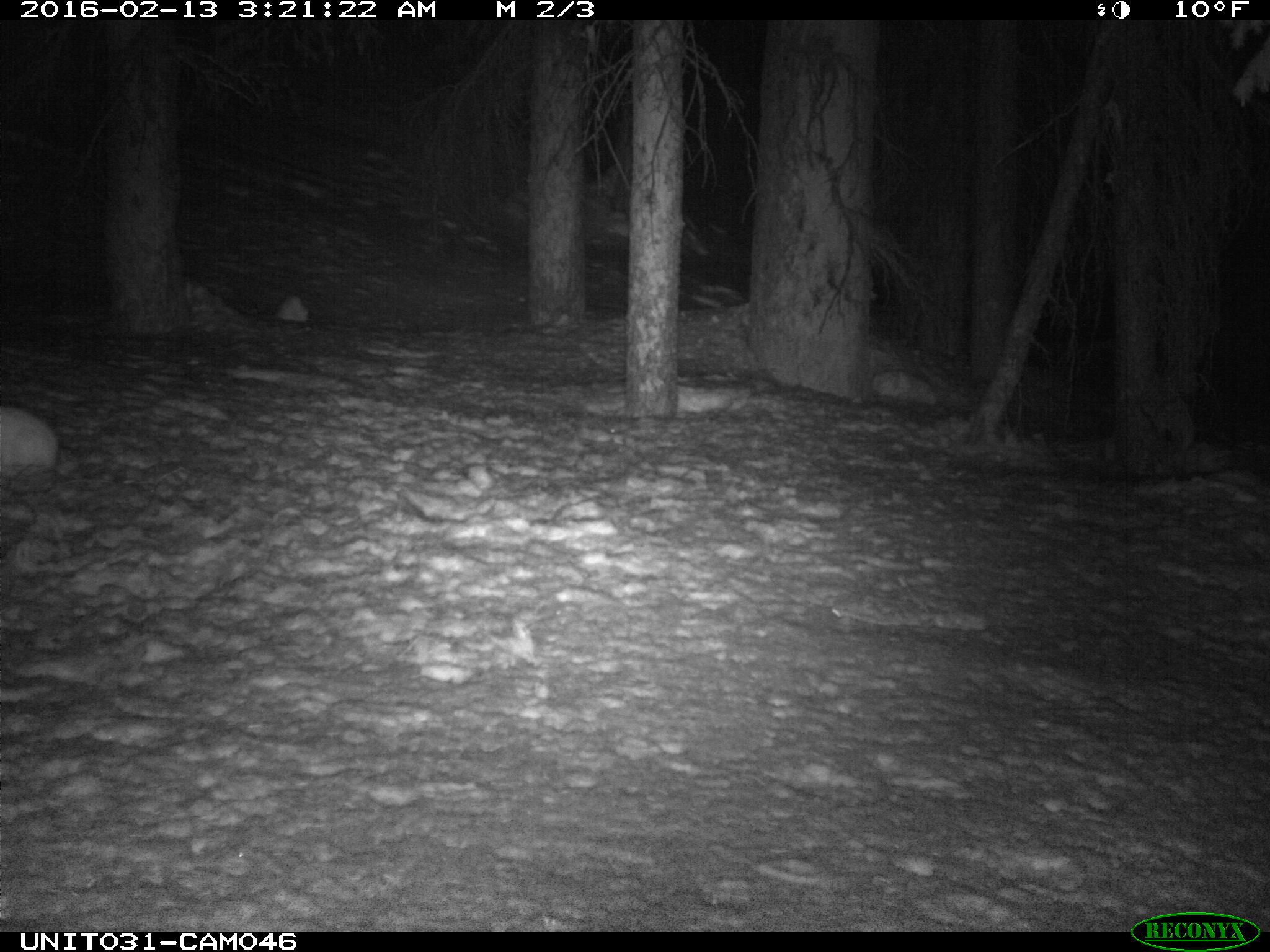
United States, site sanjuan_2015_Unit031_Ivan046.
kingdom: Animalia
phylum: Chordata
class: Mammalia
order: Lagomorpha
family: Leporidae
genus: Lepus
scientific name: Lepus americanus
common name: snowshoe hare